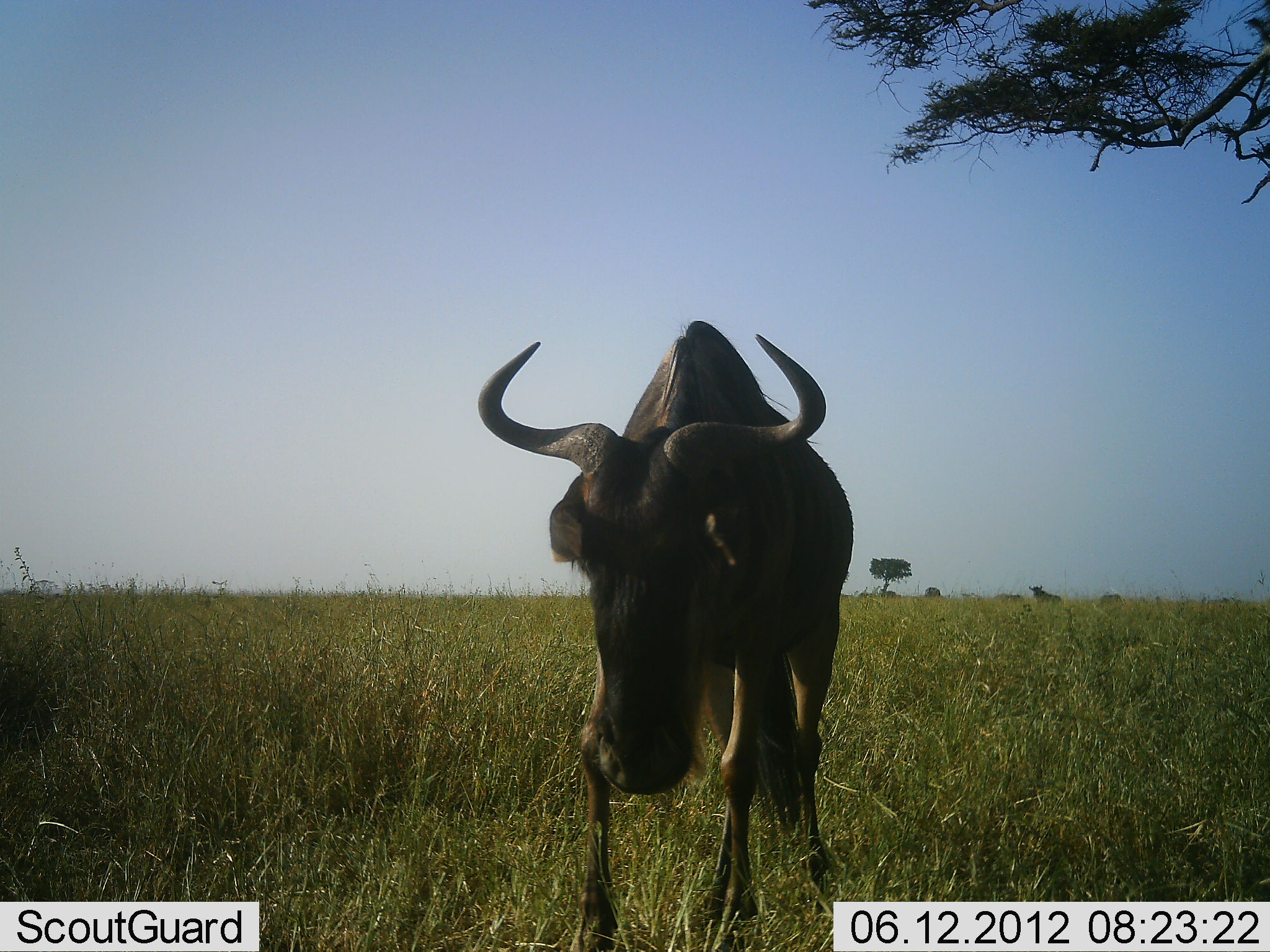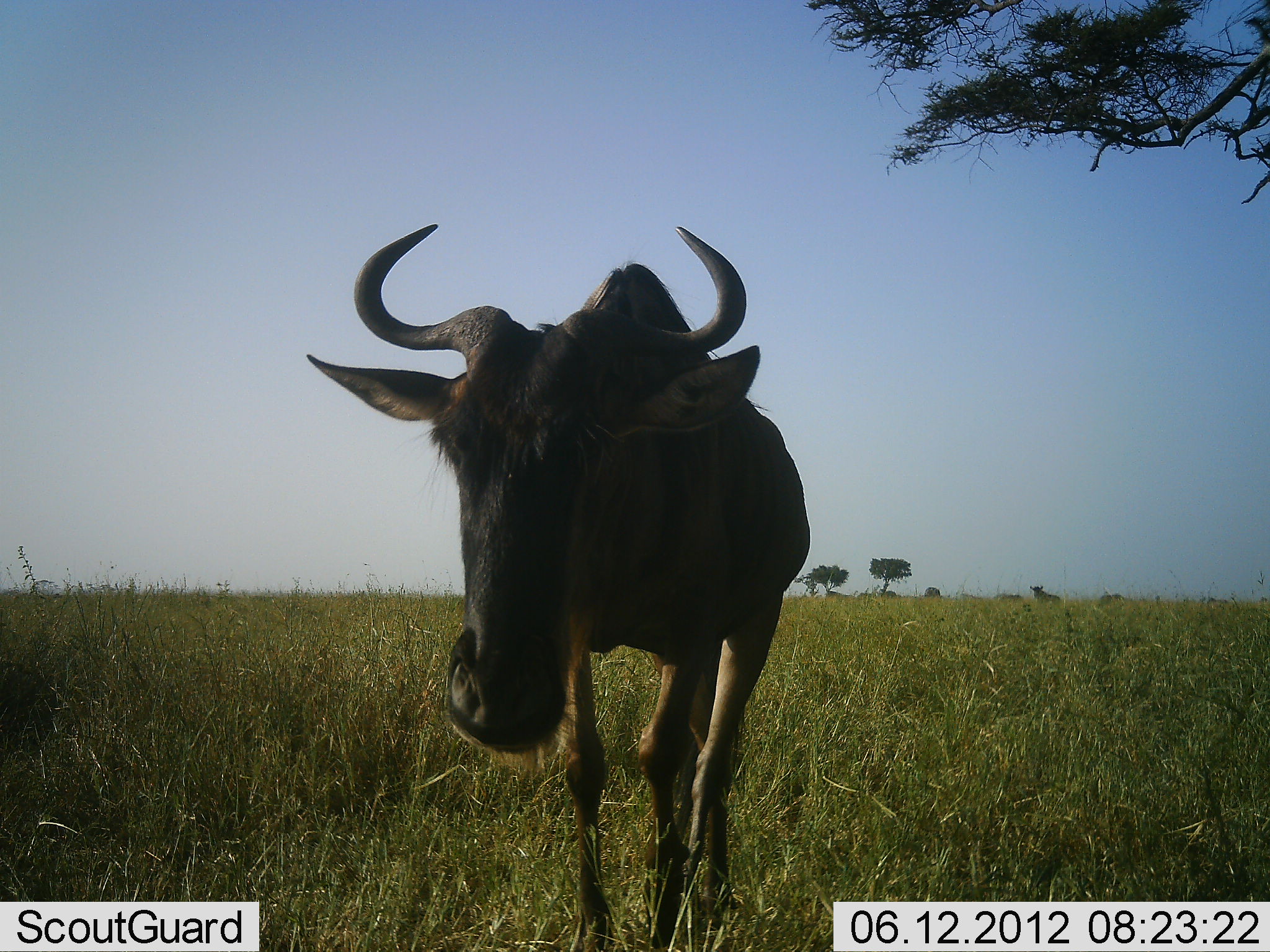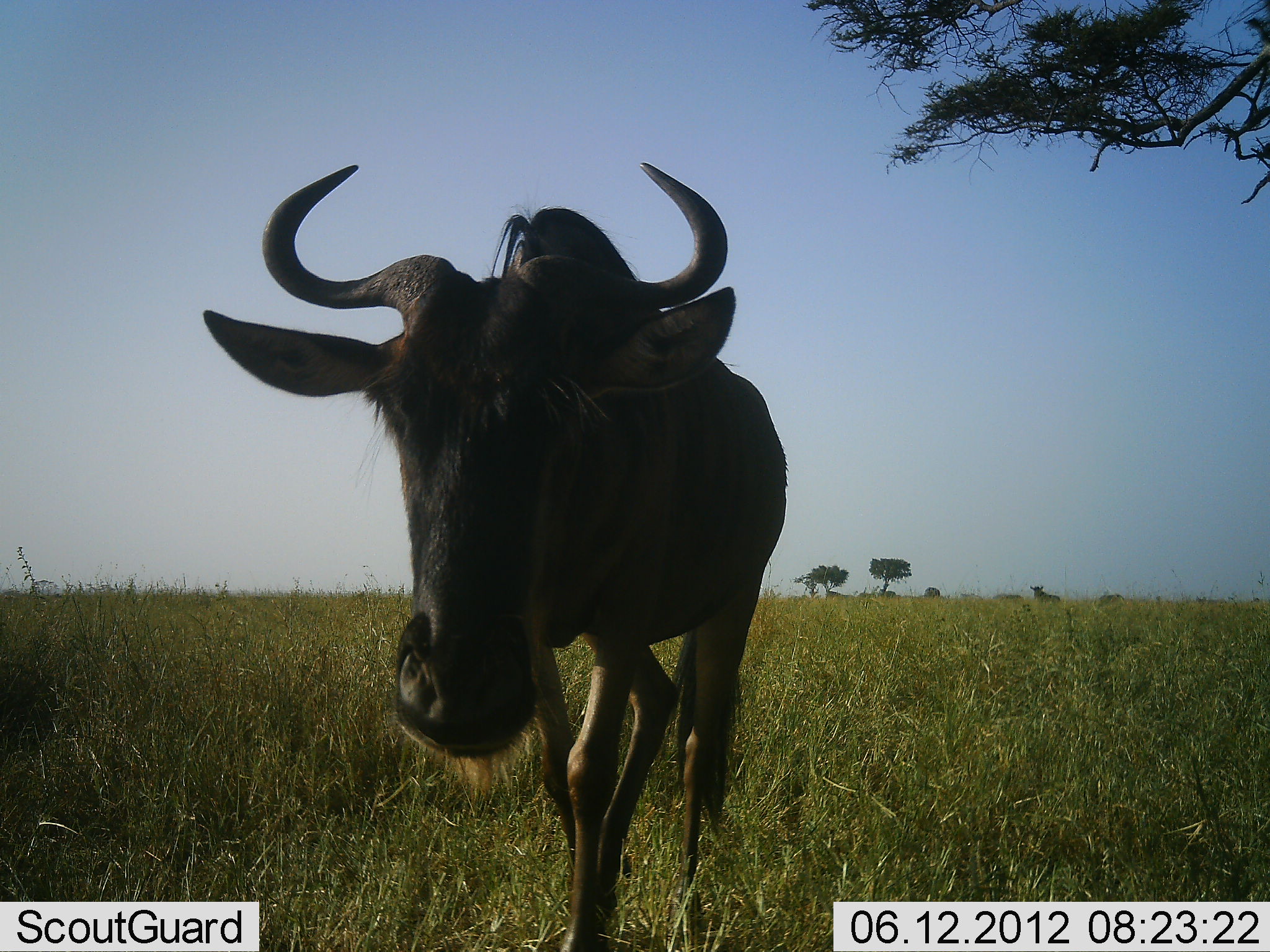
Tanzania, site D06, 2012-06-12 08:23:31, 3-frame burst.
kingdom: Animalia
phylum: Chordata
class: Mammalia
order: Artiodactyla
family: Bovidae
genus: Connochaetes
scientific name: Connochaetes taurinus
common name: blue wildebeest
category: wildebeest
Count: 1.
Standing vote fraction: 30%.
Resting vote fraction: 0%.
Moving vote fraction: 70%.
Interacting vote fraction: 0%.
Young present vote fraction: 0%.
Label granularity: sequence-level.